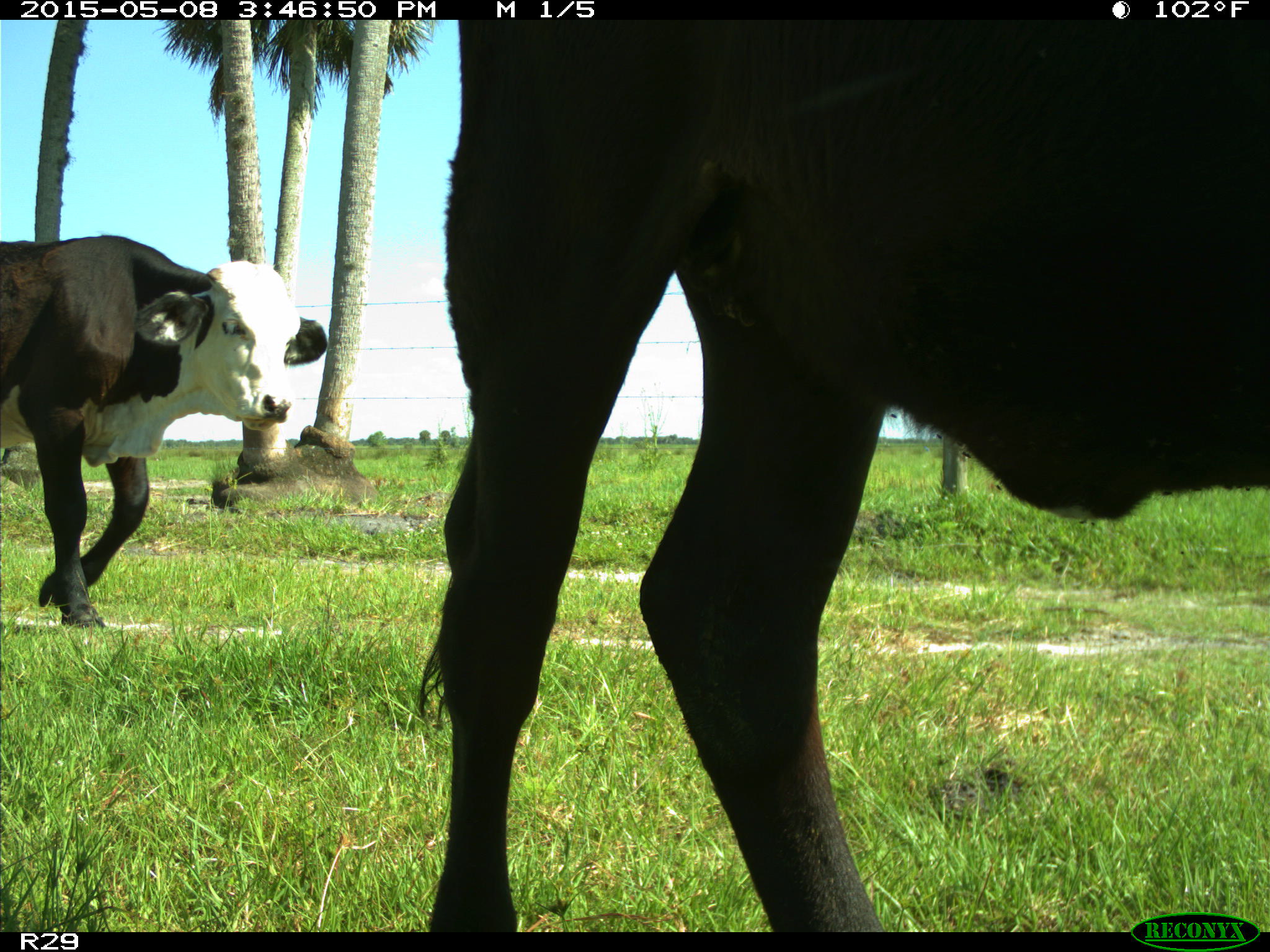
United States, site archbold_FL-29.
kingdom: Animalia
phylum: Chordata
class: Mammalia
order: Artiodactyla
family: Bovidae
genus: Bos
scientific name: Bos taurus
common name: domestic cow